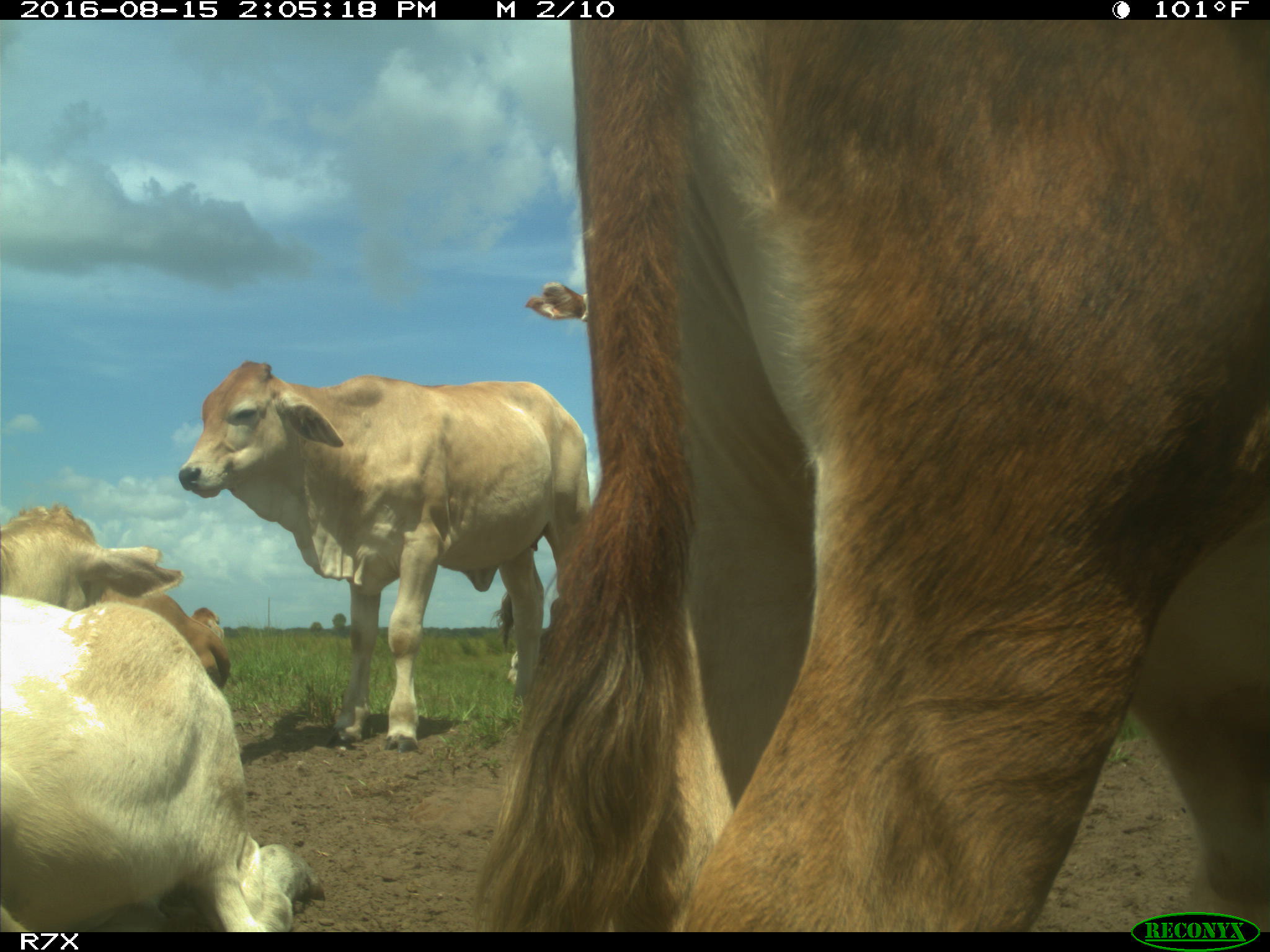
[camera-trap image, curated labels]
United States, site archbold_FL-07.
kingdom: Animalia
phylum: Chordata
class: Mammalia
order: Artiodactyla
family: Bovidae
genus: Bos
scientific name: Bos taurus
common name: domestic cow